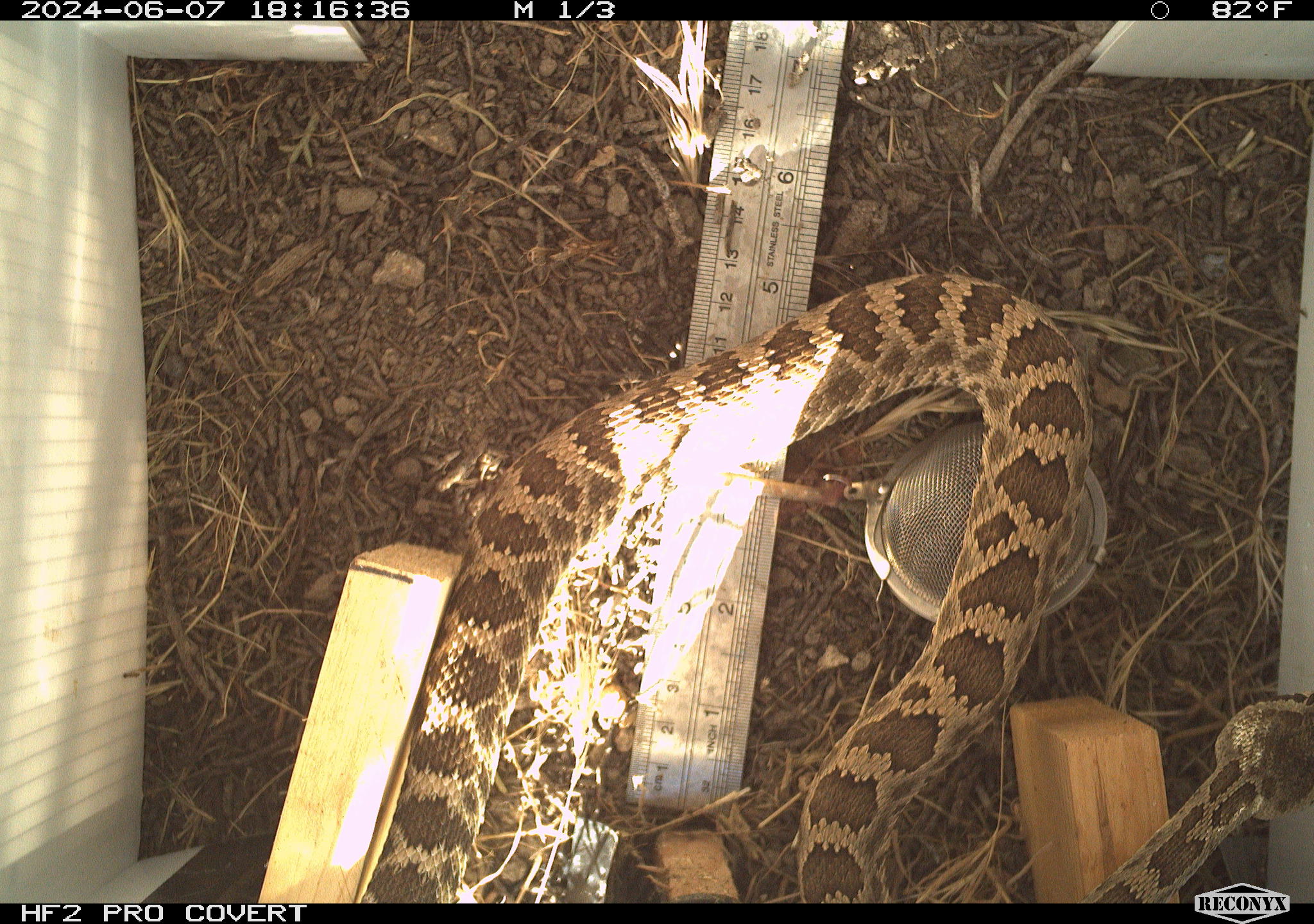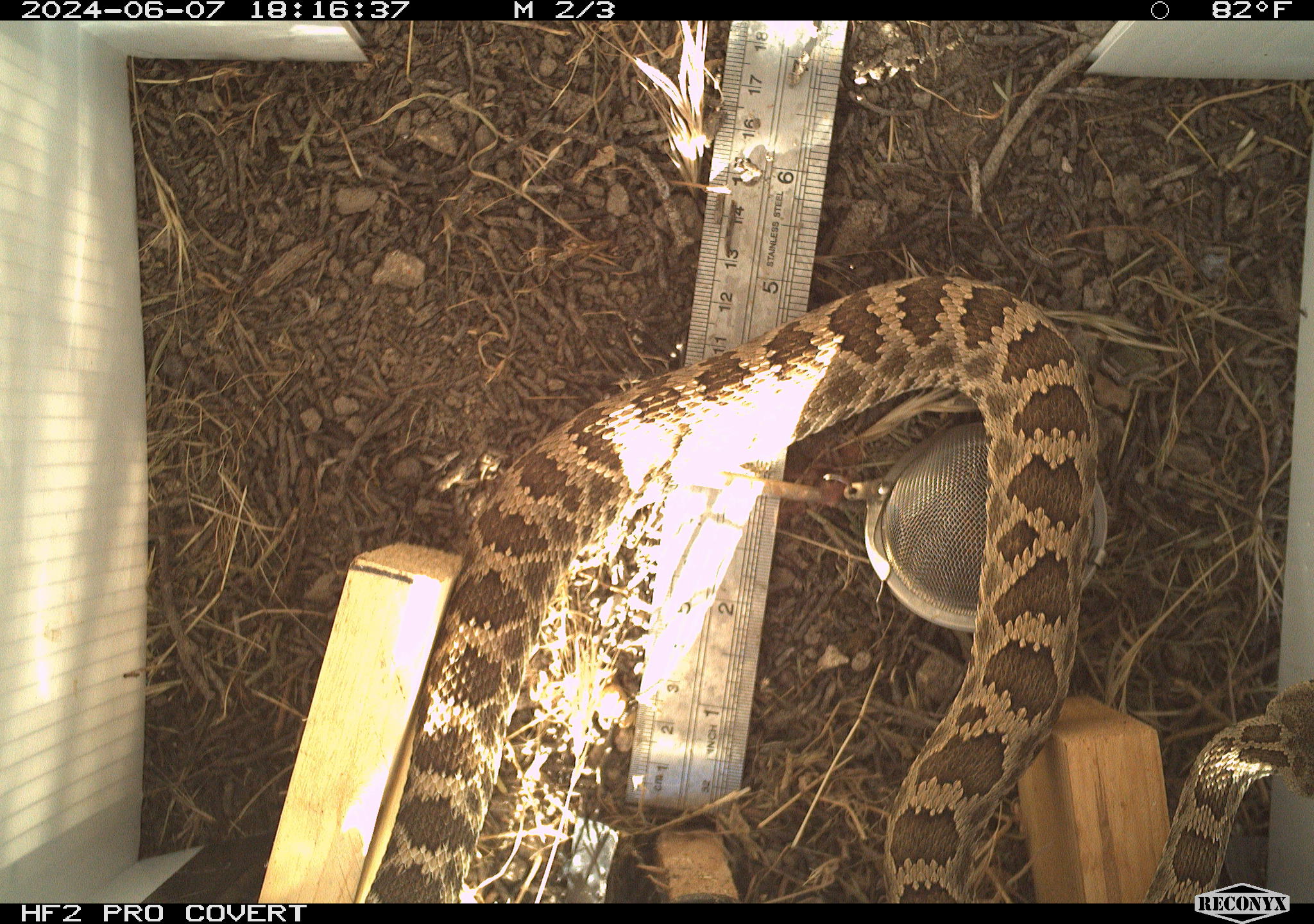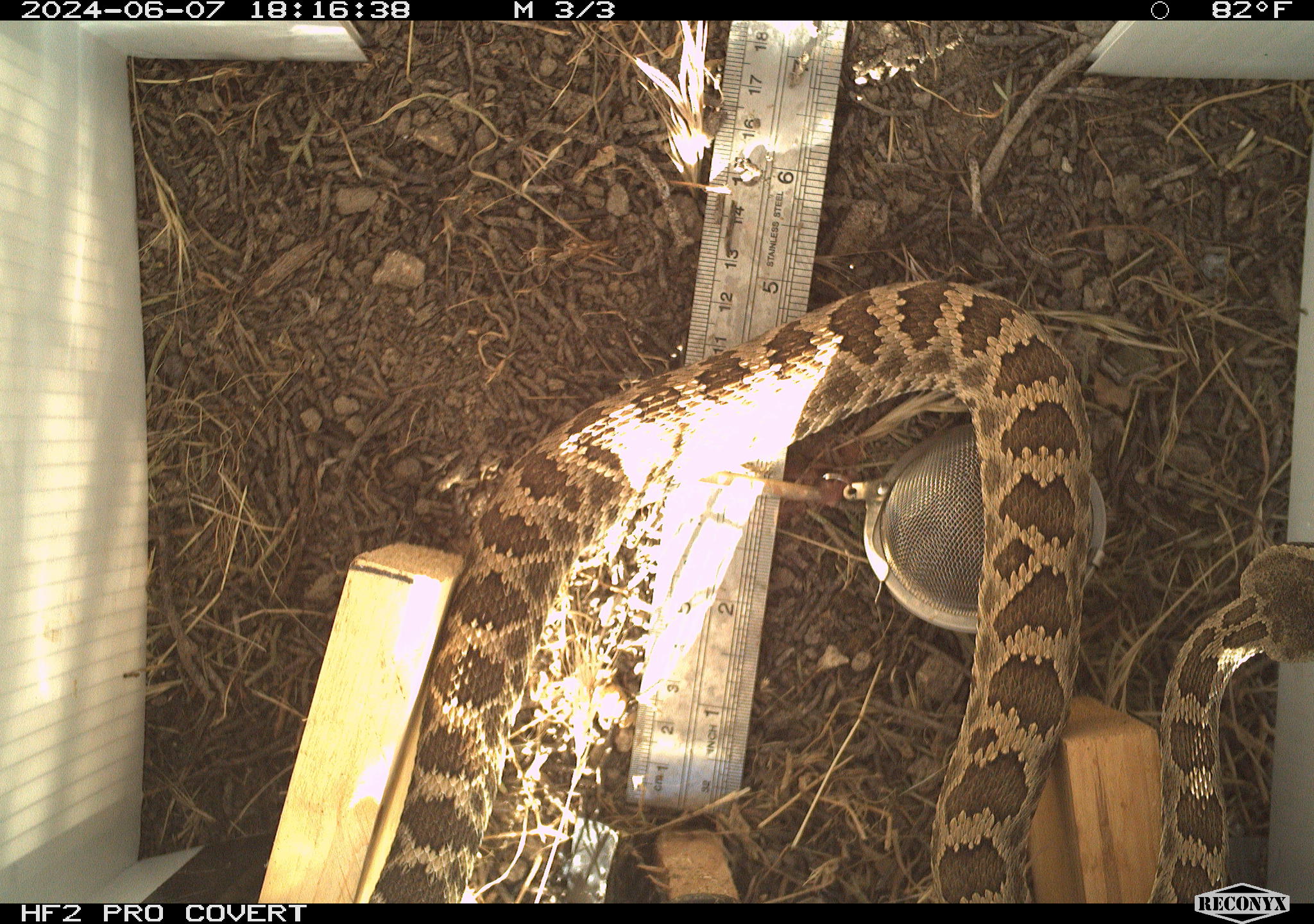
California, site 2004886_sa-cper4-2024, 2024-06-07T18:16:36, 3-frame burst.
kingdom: Animalia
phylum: Chordata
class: Reptilia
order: Squamata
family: Viperidae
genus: Crotalus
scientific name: Crotalus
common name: rattlers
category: crotalus species